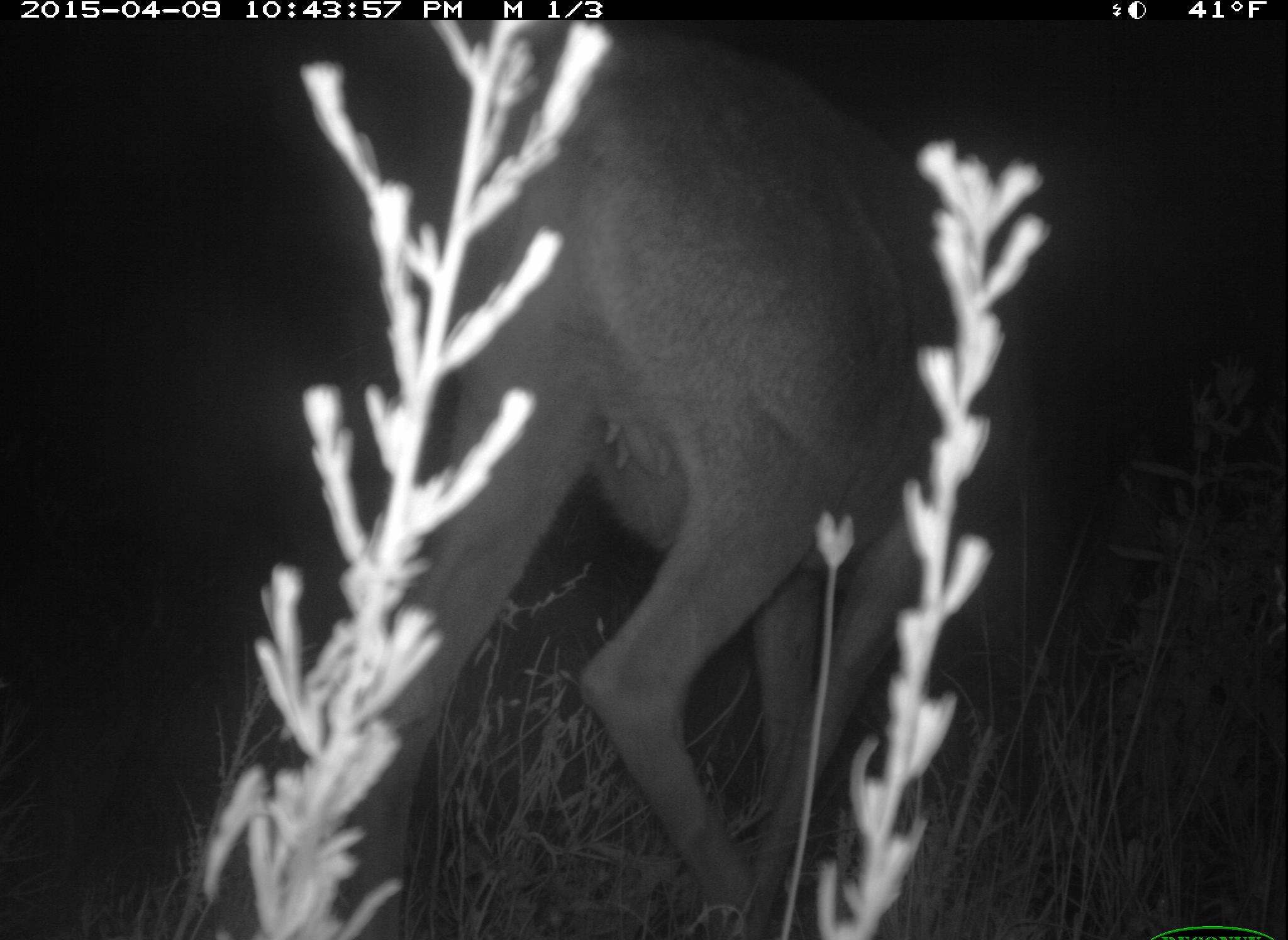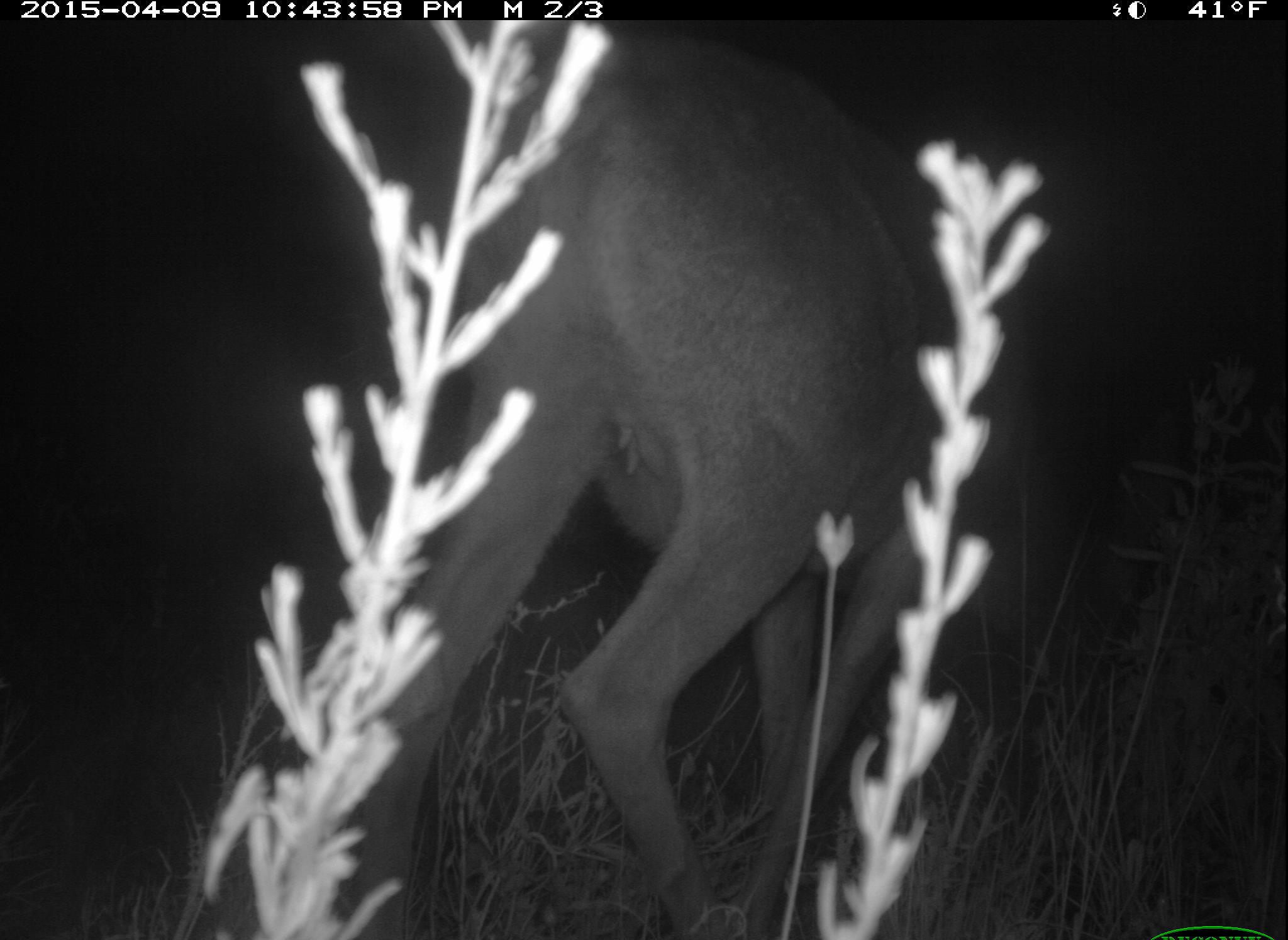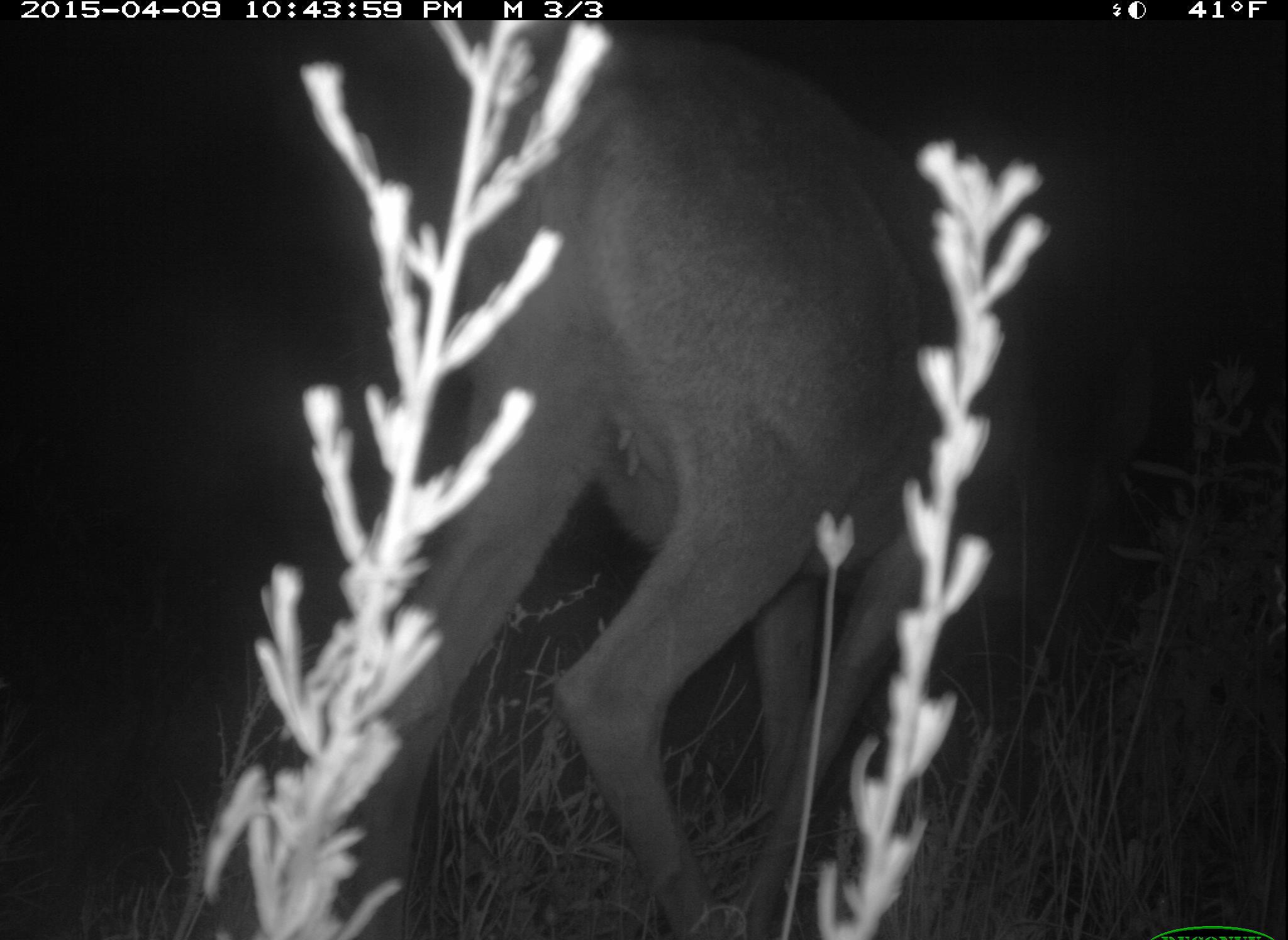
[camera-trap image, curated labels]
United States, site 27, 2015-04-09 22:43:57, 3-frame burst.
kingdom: Animalia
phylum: Chordata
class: Mammalia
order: Artiodactyla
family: Cervidae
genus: Odocoileus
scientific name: Odocoileus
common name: deer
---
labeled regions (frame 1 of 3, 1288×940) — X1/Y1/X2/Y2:
deer: 311/19/1049/938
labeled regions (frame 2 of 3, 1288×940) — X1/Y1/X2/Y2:
deer: 316/41/1095/938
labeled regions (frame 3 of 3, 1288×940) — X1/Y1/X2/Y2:
deer: 328/29/1102/940